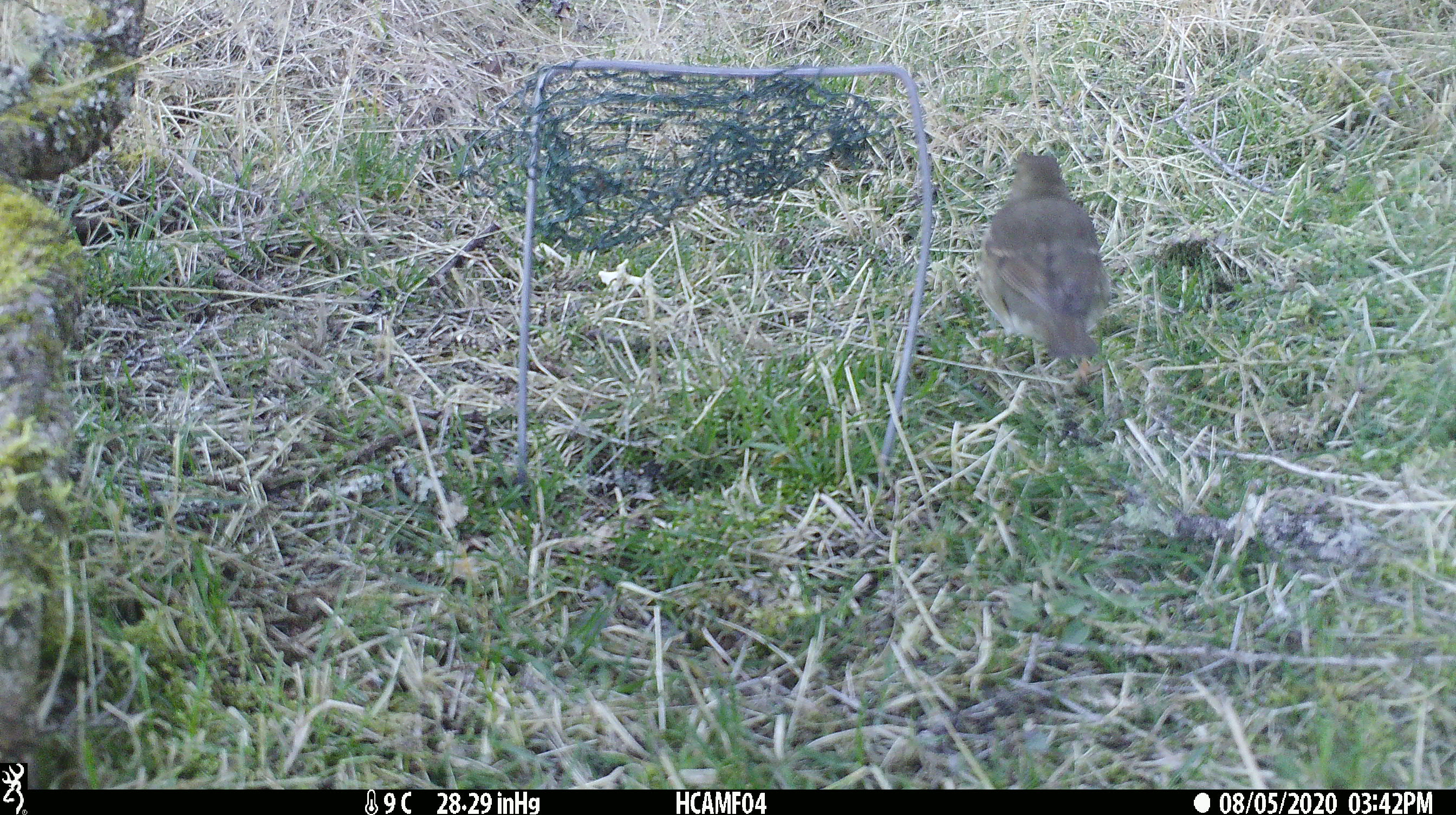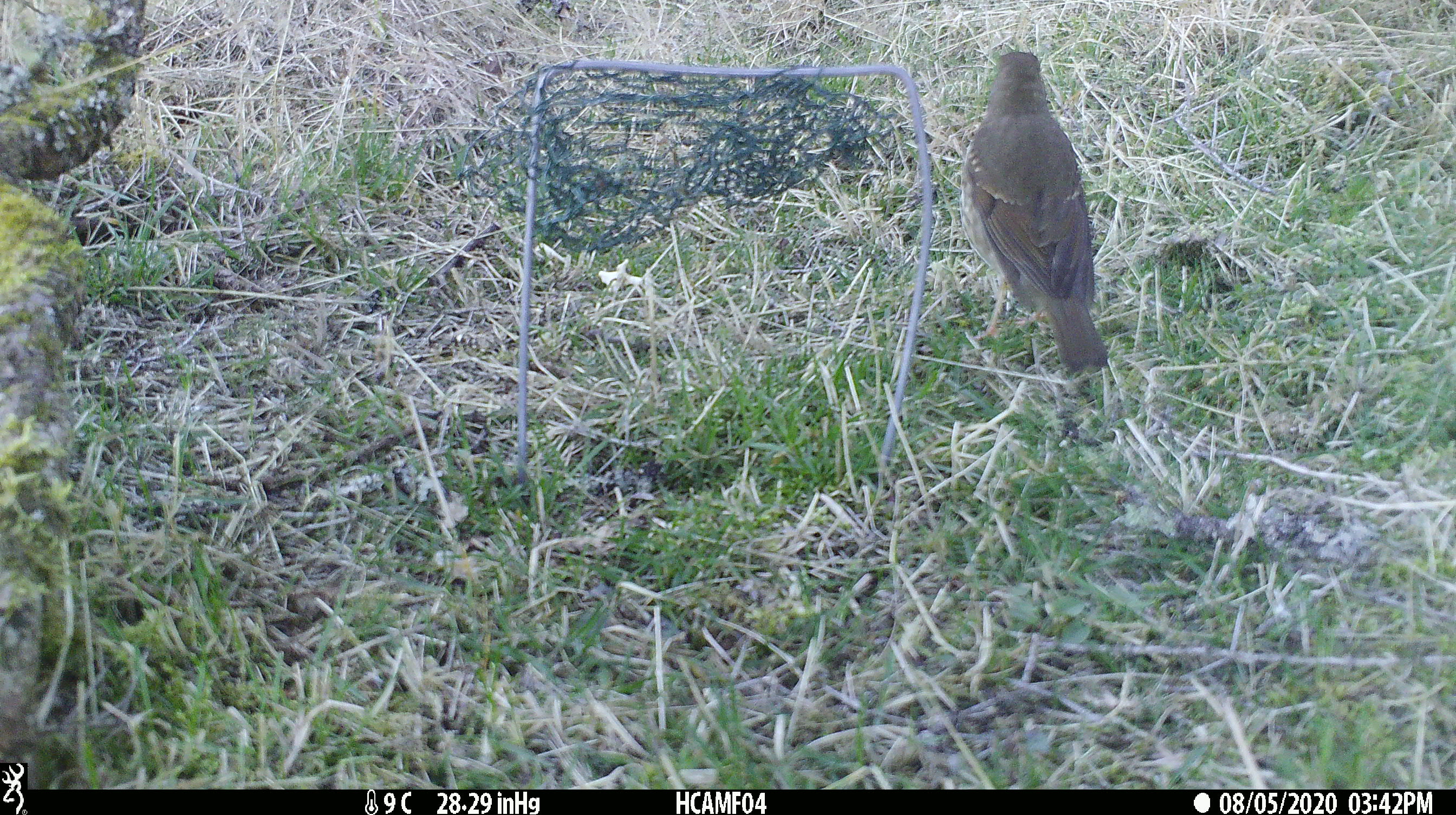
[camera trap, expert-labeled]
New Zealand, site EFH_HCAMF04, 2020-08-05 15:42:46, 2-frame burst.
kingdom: Animalia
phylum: Chordata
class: Aves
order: Passeriformes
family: Turdidae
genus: Turdus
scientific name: Turdus philomelos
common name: song thrush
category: thrush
Thrush (song thrush) (Turdus philomelos).